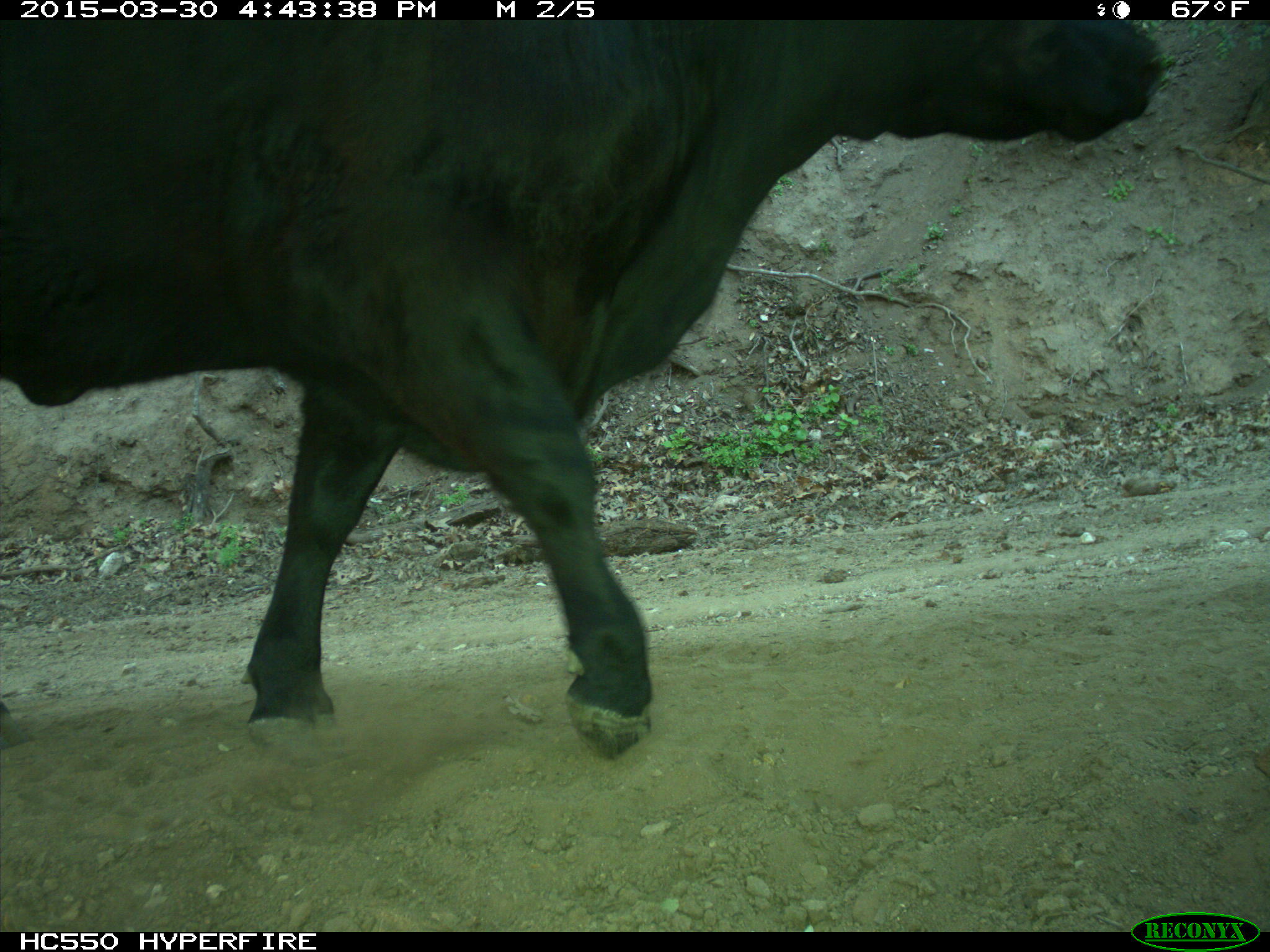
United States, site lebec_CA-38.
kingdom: Animalia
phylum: Chordata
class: Mammalia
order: Artiodactyla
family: Bovidae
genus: Bos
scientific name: Bos taurus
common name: domestic cow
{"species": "Bos taurus (domestic cow)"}